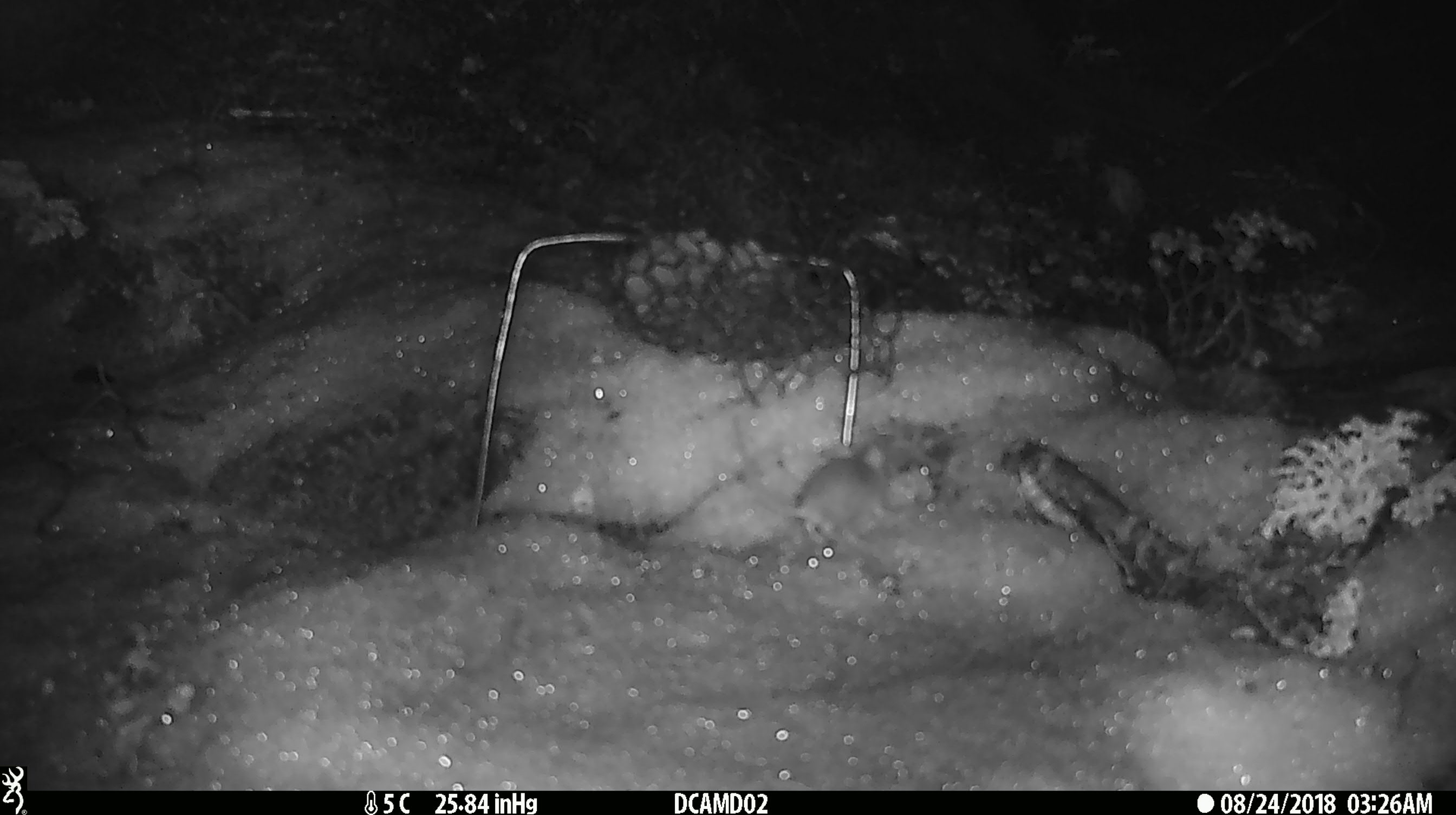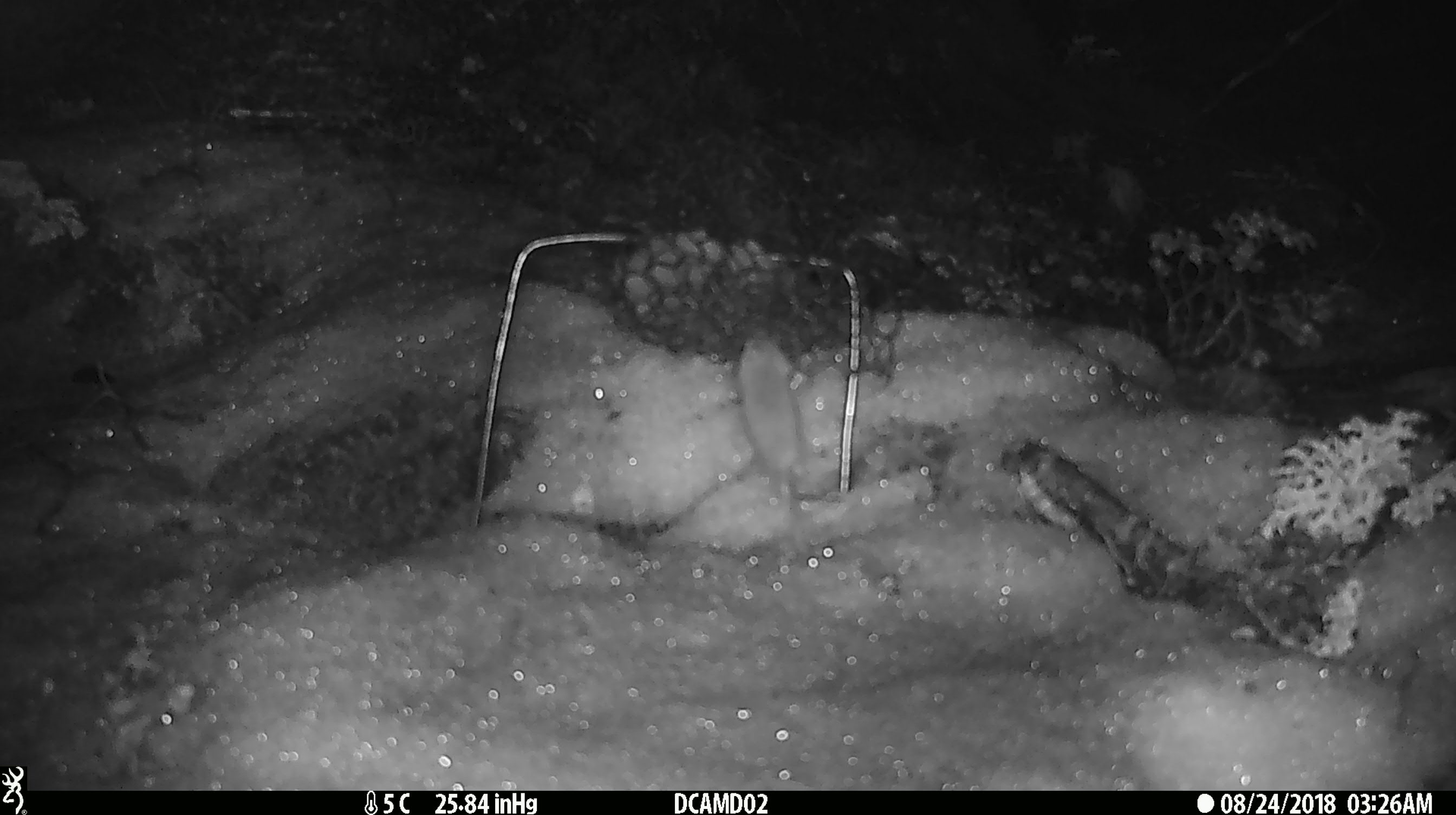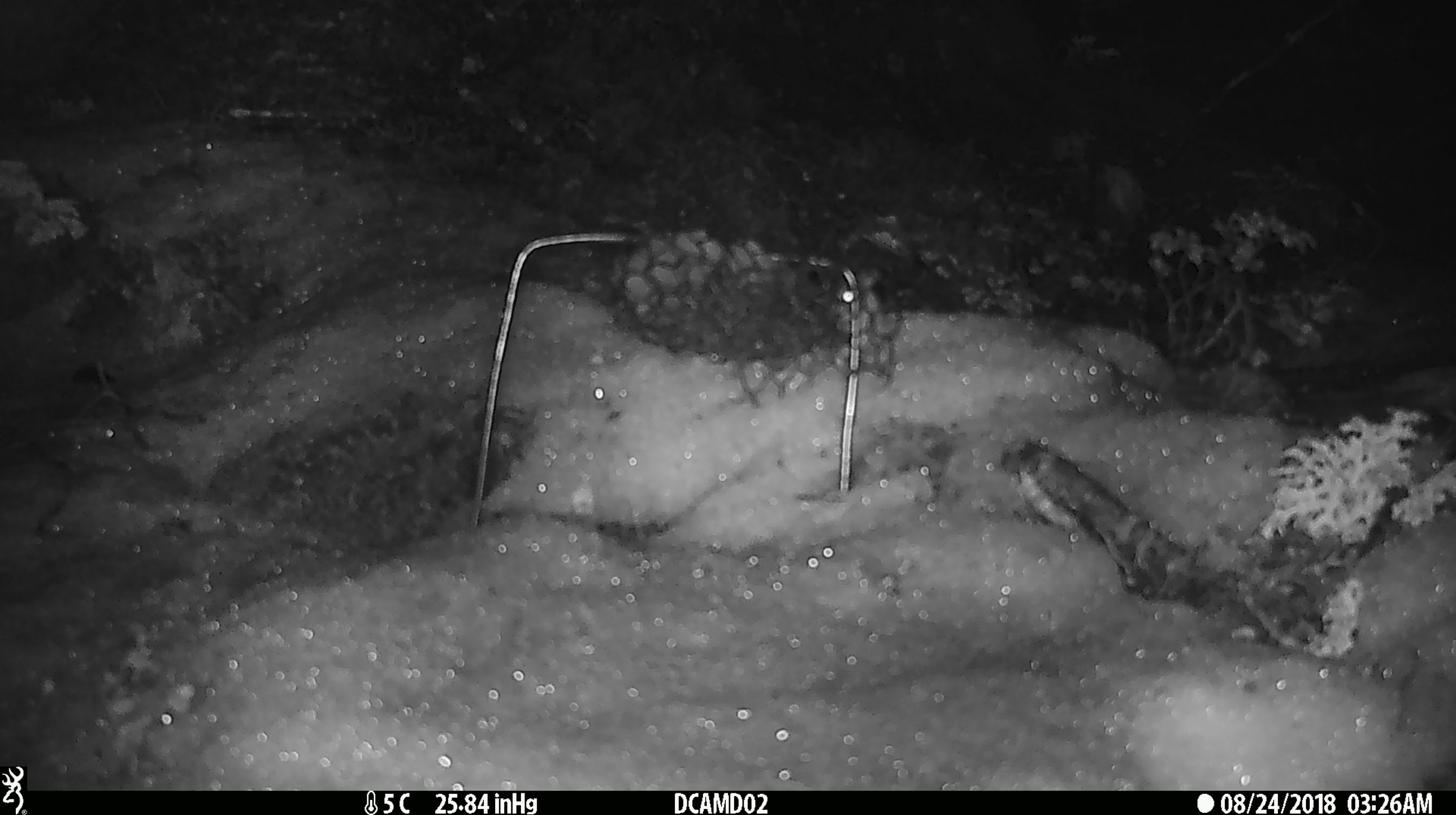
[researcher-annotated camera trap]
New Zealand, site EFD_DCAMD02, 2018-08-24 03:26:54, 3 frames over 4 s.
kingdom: Animalia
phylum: Chordata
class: Mammalia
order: Rodentia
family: Muridae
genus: Mus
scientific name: Mus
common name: mouse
Mouse (Mus).